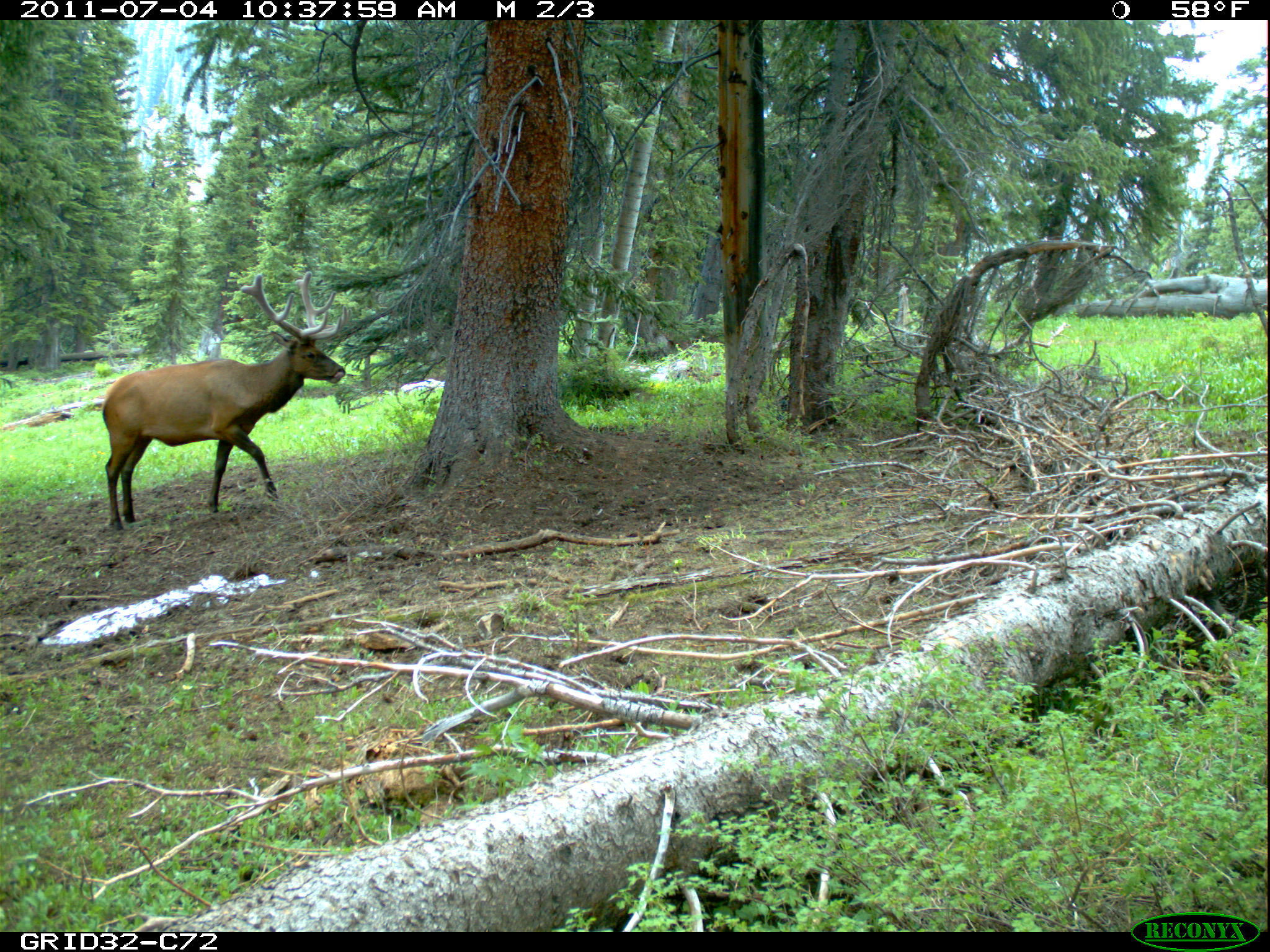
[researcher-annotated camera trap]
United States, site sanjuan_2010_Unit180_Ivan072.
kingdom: Animalia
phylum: Chordata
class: Mammalia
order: Artiodactyla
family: Cervidae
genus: Cervus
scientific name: Cervus elaphus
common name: red deer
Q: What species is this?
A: Cervus elaphus (red deer).